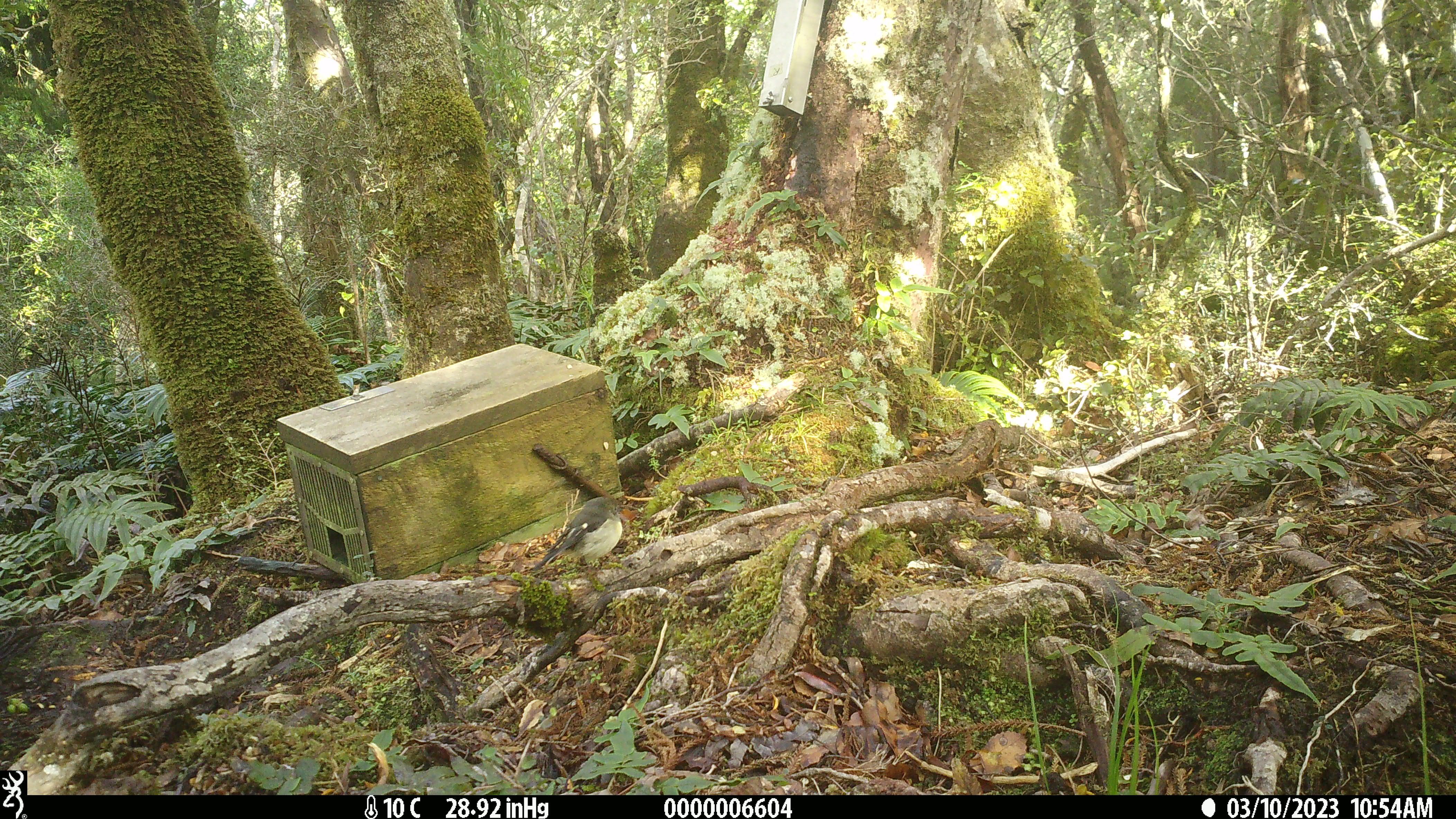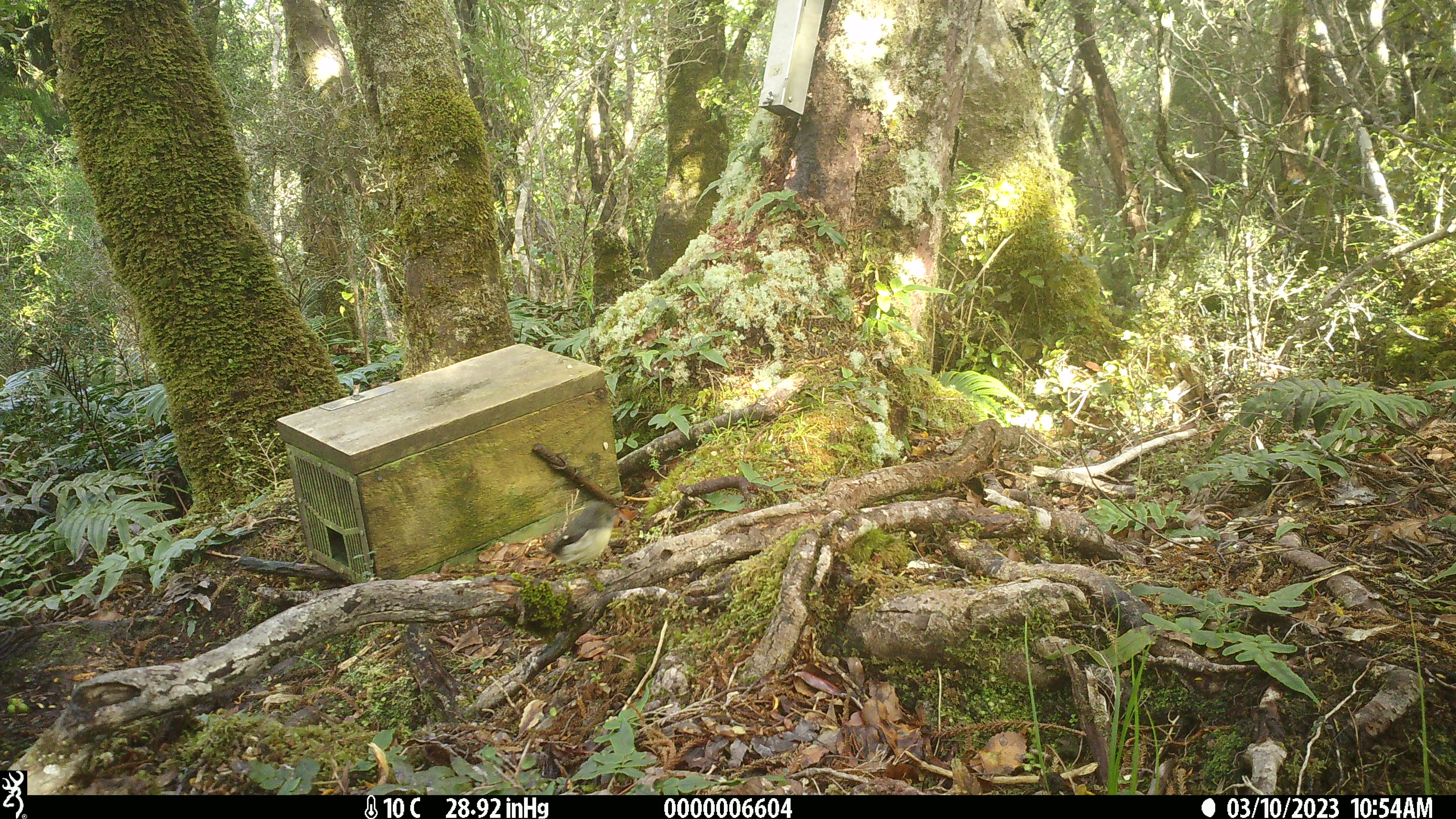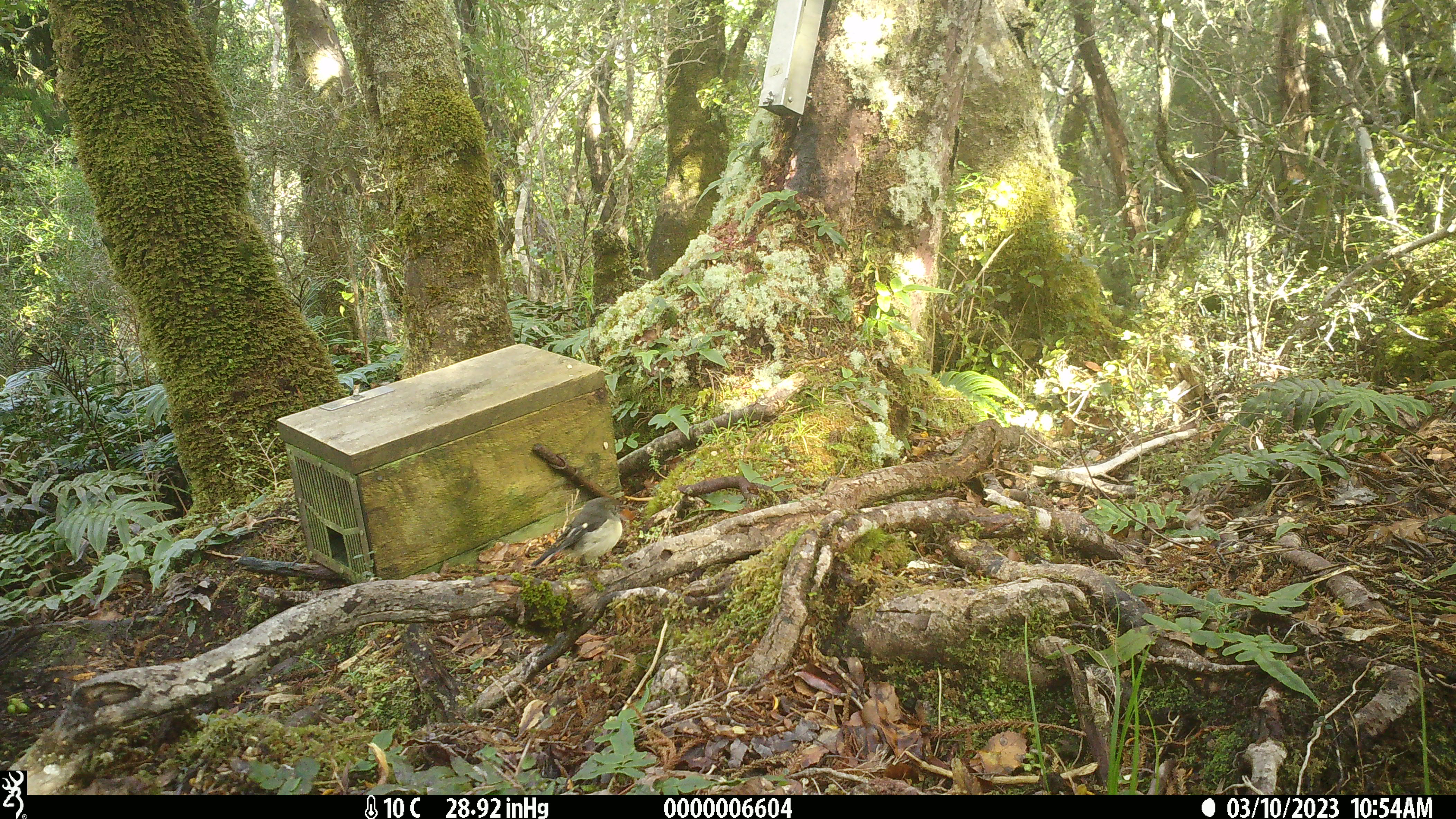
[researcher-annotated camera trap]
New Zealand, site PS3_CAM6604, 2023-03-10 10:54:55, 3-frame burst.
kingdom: Animalia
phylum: Chordata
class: Aves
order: Passeriformes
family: Petroicidae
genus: Petroica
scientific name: Petroica macrocephala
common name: tomtit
Tomtit (Petroica macrocephala).